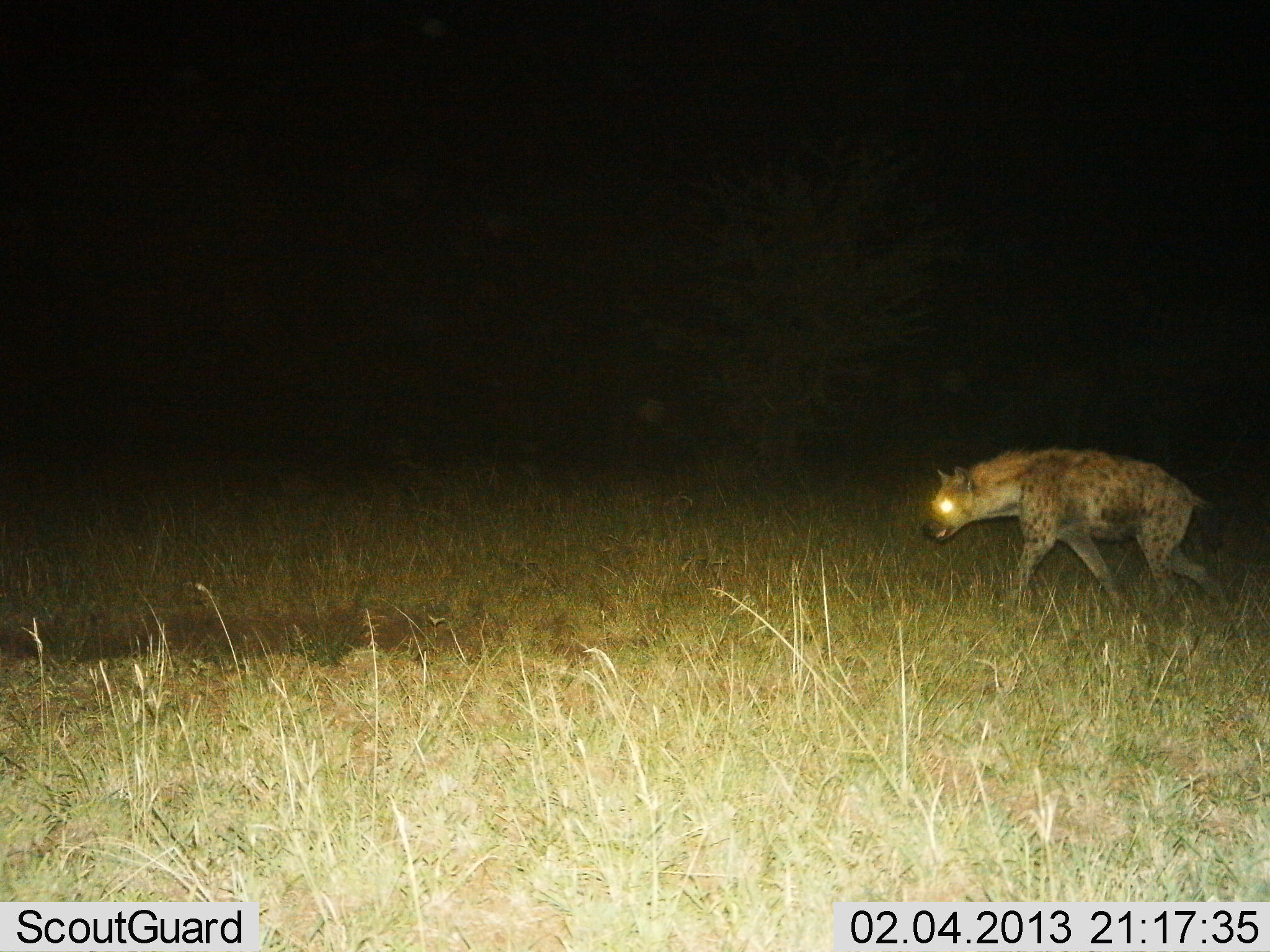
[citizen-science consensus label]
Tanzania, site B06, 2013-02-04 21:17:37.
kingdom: Animalia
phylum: Chordata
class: Mammalia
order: Carnivora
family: Hyaenidae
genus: Crocuta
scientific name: Crocuta crocuta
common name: spotted hyena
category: hyenaspotted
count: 1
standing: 4%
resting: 0%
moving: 96%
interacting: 0%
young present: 0%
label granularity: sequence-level